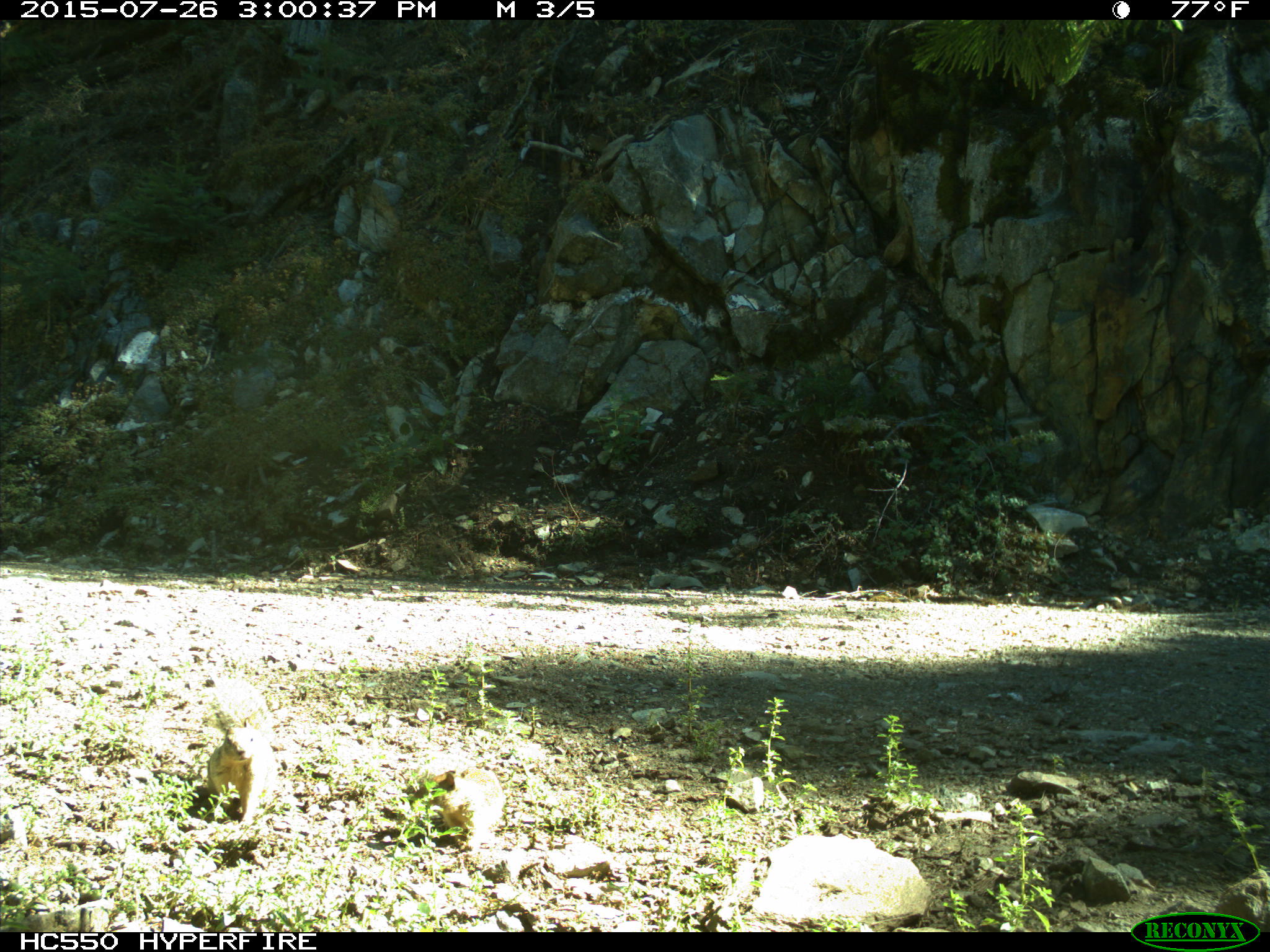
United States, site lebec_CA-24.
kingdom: Animalia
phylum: Chordata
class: Mammalia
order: Rodentia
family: Sciuridae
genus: Otospermophilus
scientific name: Otospermophilus beecheyi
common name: california ground squirrel